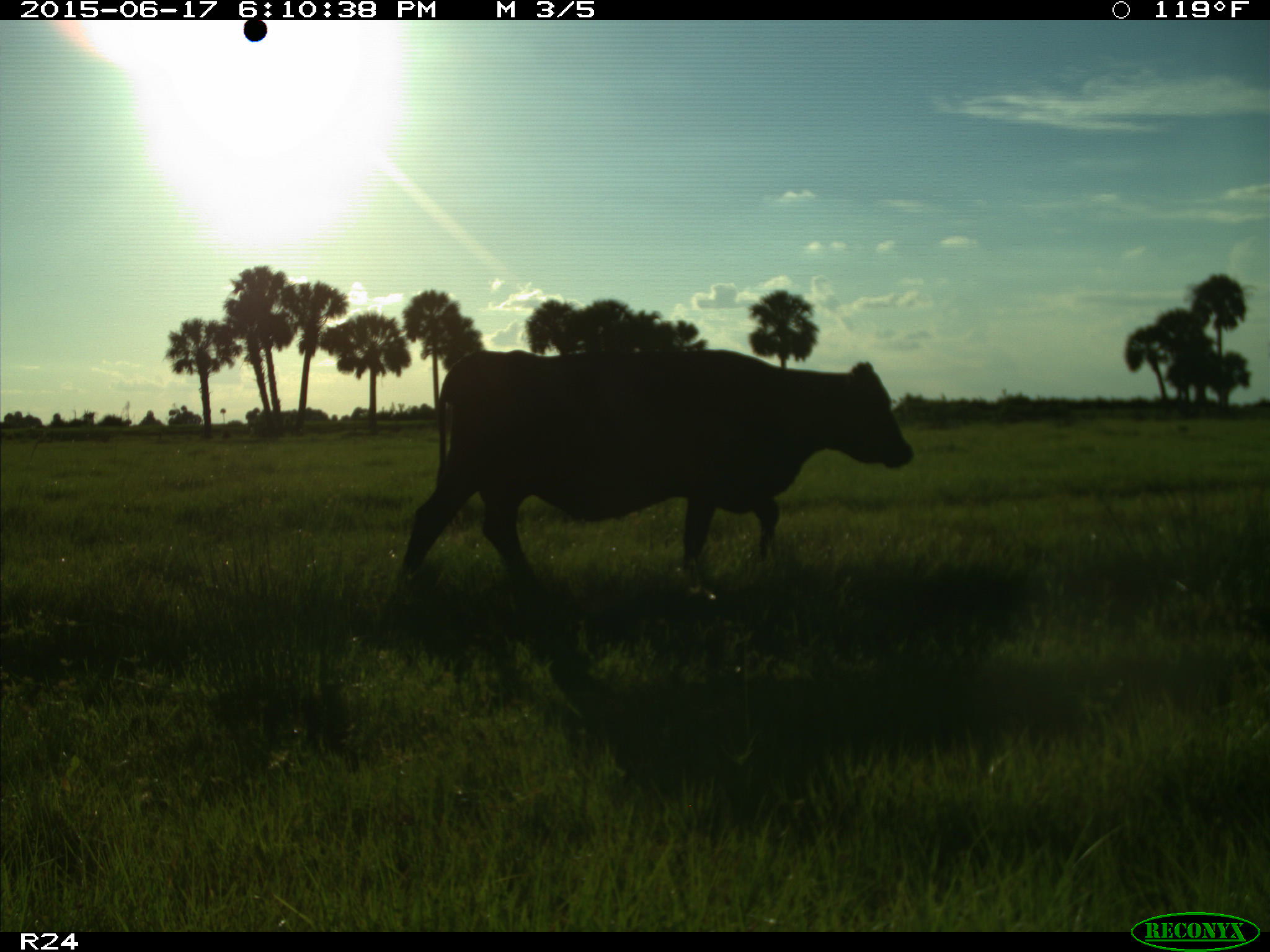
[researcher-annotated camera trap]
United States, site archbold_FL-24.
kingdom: Animalia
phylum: Chordata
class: Mammalia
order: Artiodactyla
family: Bovidae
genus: Bos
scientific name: Bos taurus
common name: domestic cow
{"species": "Bos taurus (domestic cow)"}